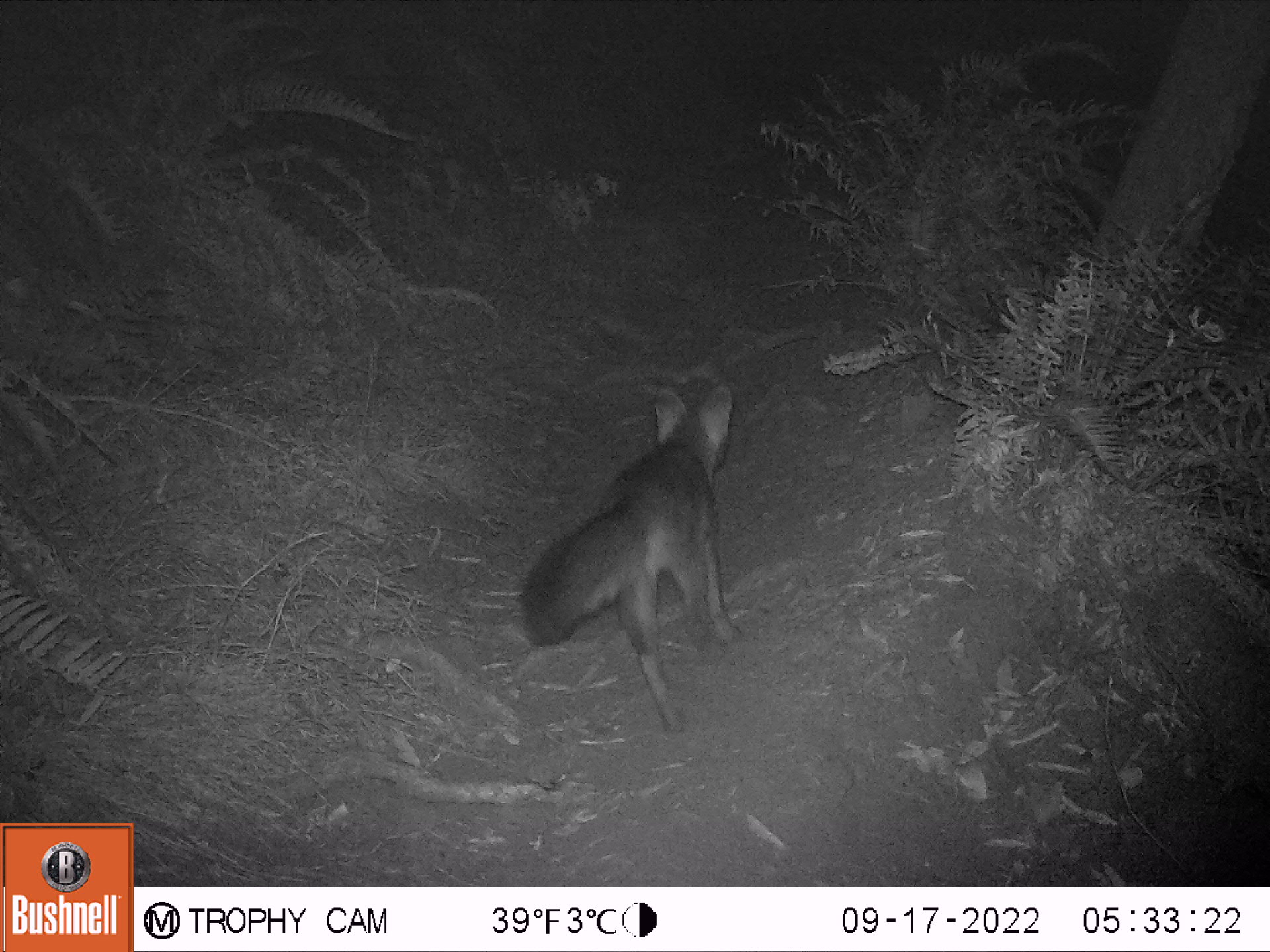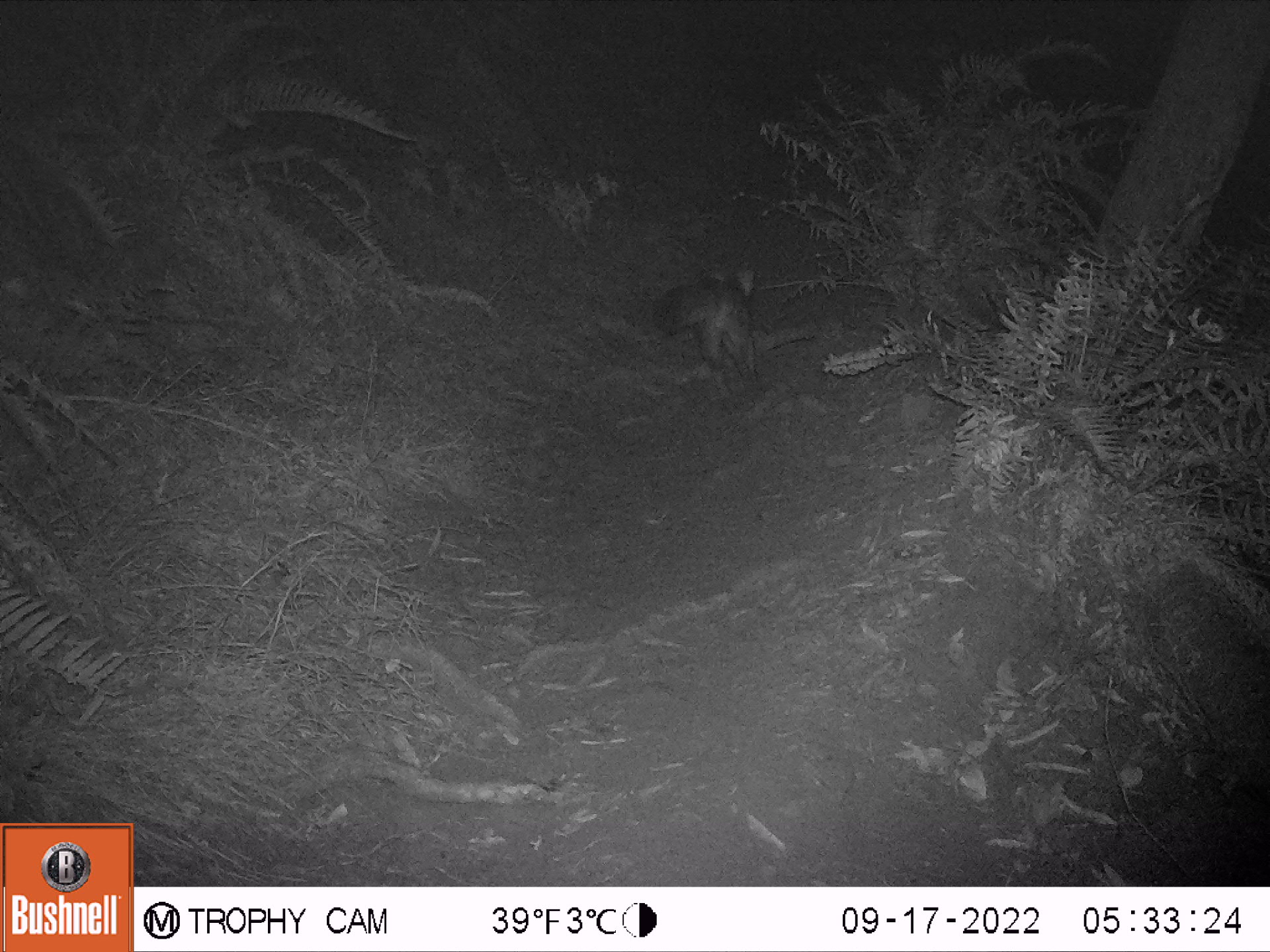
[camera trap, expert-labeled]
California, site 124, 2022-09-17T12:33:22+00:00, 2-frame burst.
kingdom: Animalia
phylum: Chordata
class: Mammalia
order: Carnivora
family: Canidae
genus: Urocyon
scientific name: Urocyon cinereoargenteus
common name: gray fox